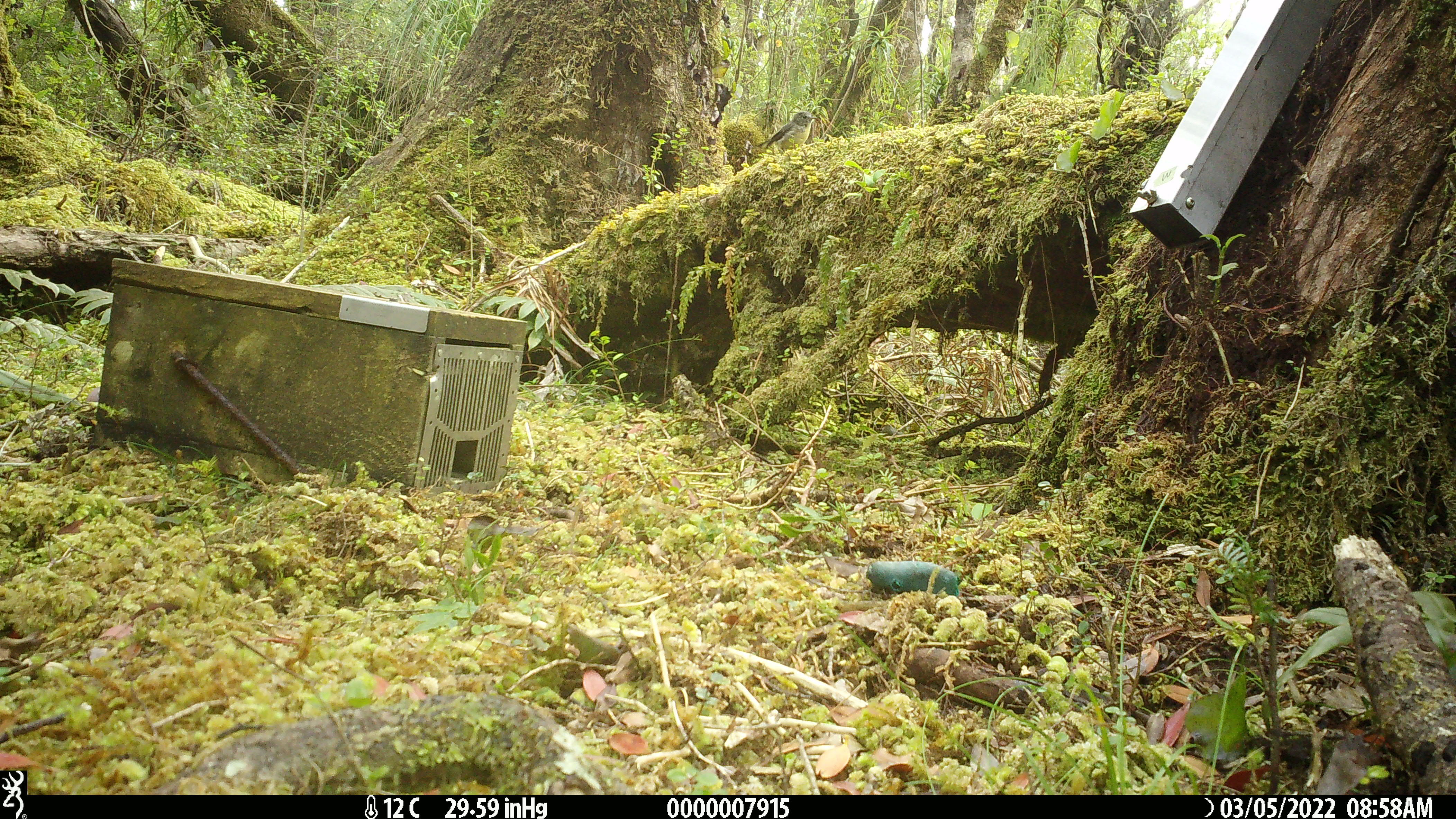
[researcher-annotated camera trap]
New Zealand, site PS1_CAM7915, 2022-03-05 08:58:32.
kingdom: Animalia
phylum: Chordata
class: Aves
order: Passeriformes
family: Petroicidae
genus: Petroica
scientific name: Petroica macrocephala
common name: tomtit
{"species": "tomtit (Petroica macrocephala)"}